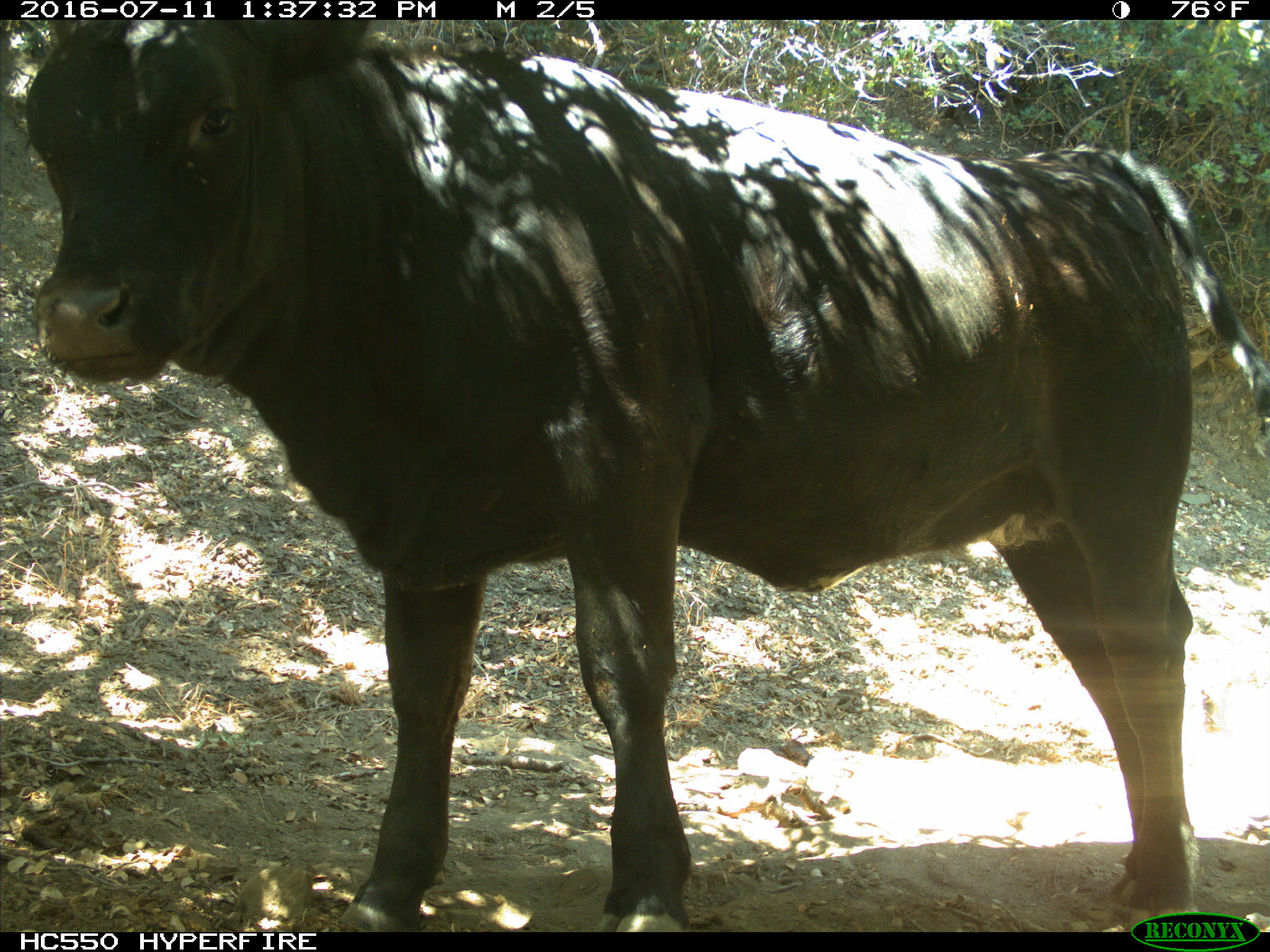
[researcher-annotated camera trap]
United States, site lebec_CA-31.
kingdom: Animalia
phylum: Chordata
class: Mammalia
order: Artiodactyla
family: Bovidae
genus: Bos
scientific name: Bos taurus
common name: domestic cow